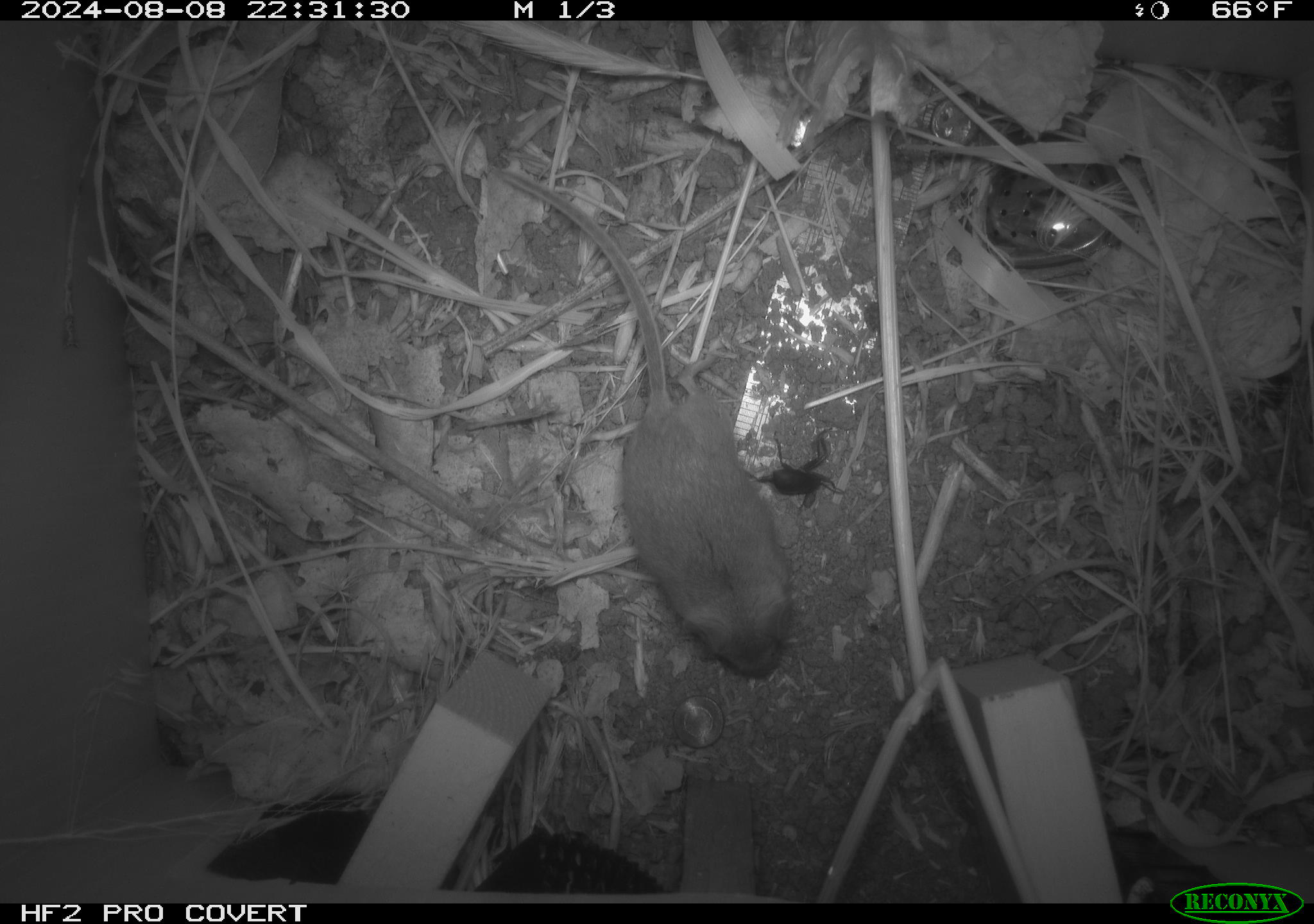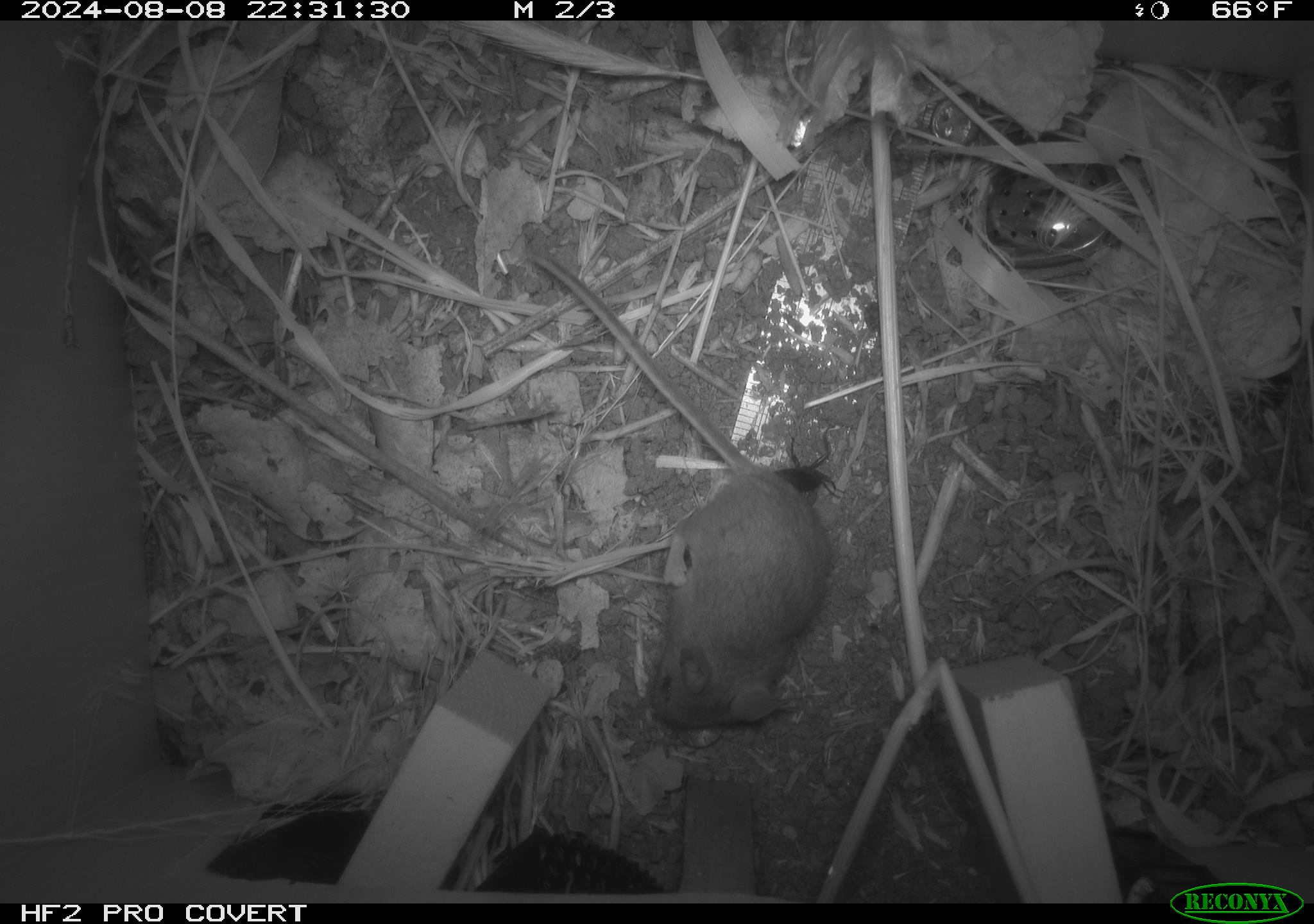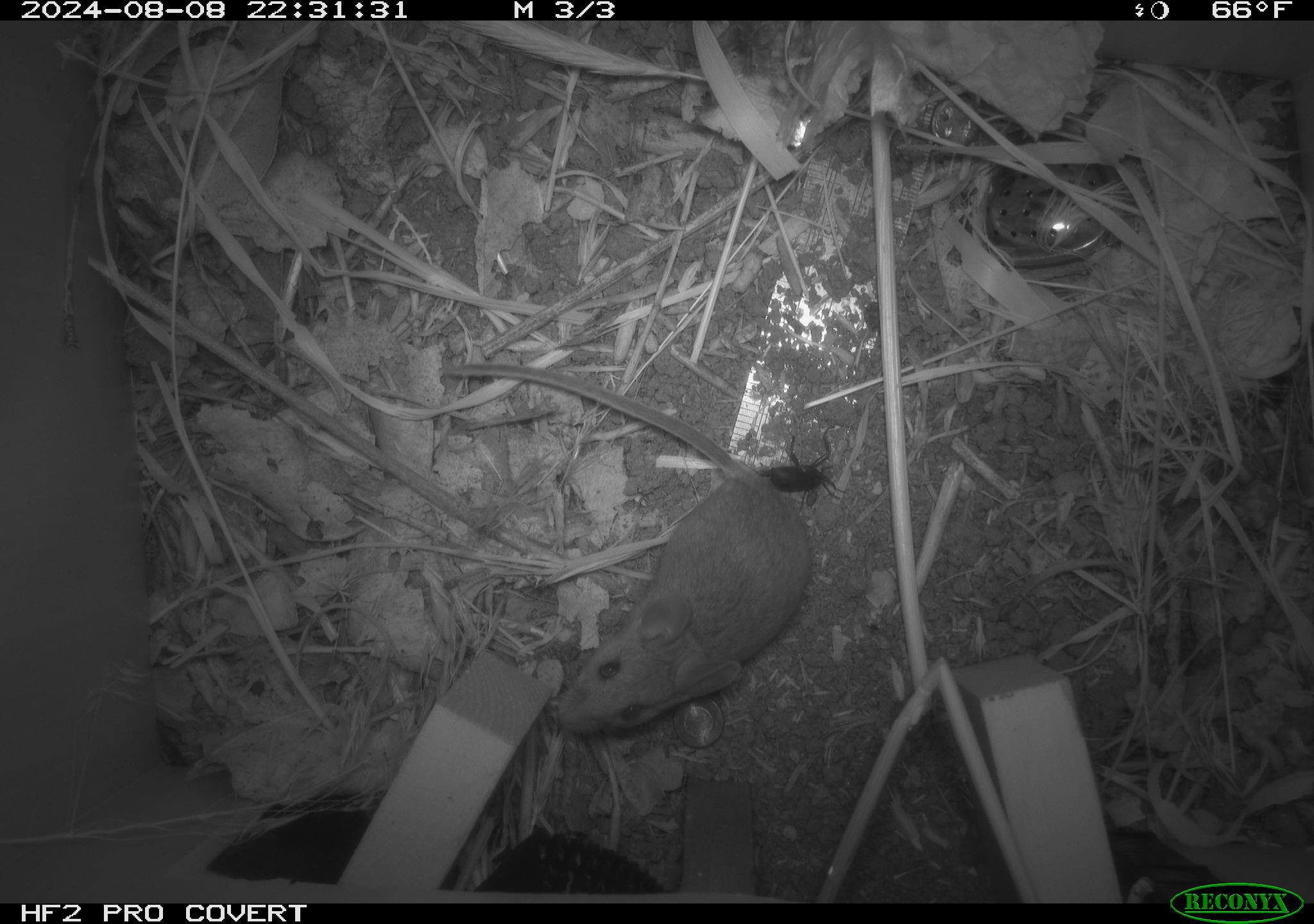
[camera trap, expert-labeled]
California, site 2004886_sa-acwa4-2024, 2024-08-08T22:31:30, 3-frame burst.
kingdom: Animalia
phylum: Arthropoda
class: Insecta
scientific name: Insecta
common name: insect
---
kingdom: Animalia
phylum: Chordata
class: Mammalia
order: Rodentia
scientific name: Rodentia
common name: mouse species